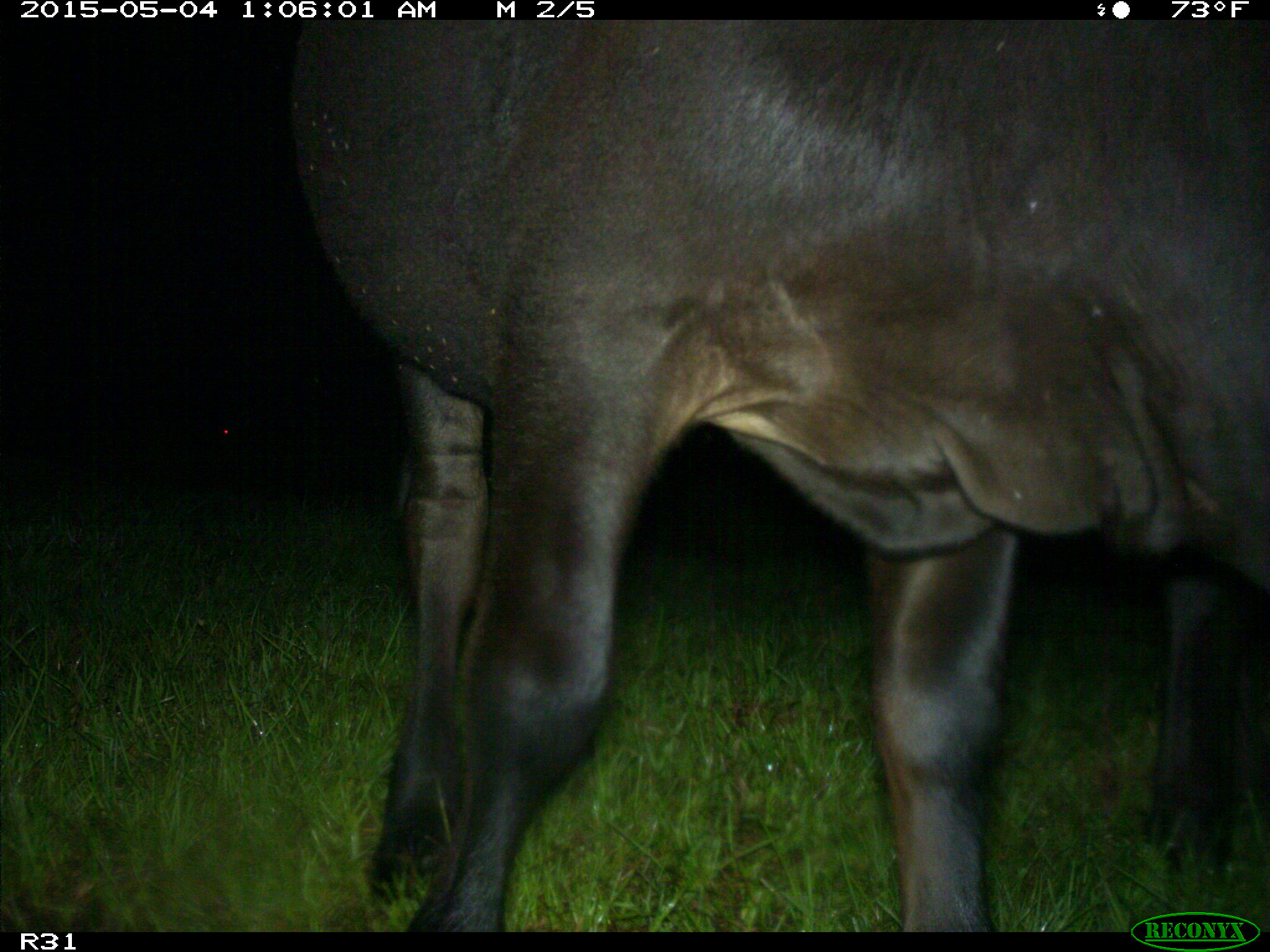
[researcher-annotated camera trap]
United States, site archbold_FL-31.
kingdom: Animalia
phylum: Chordata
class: Mammalia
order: Artiodactyla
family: Bovidae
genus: Bos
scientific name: Bos taurus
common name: domestic cow